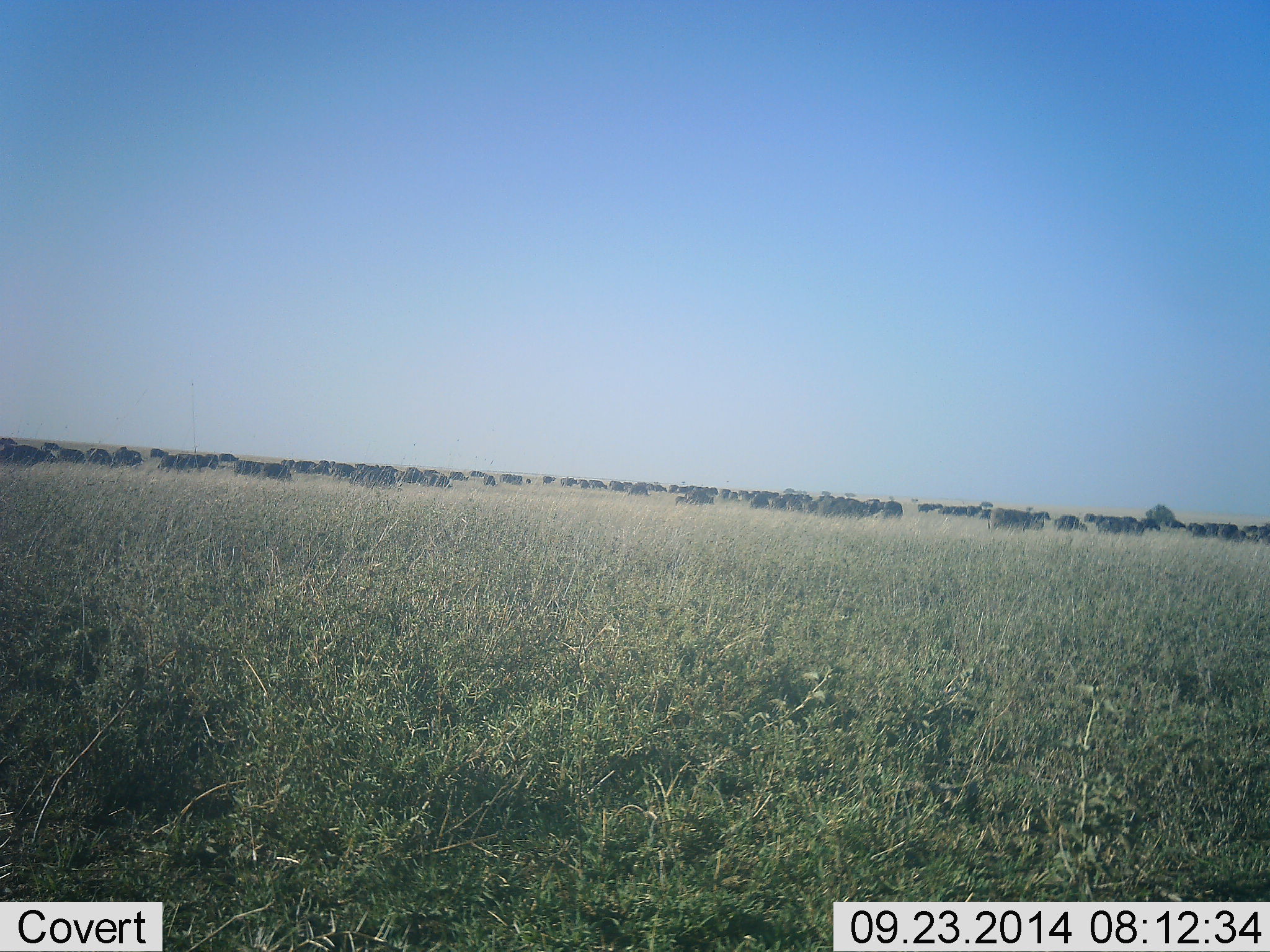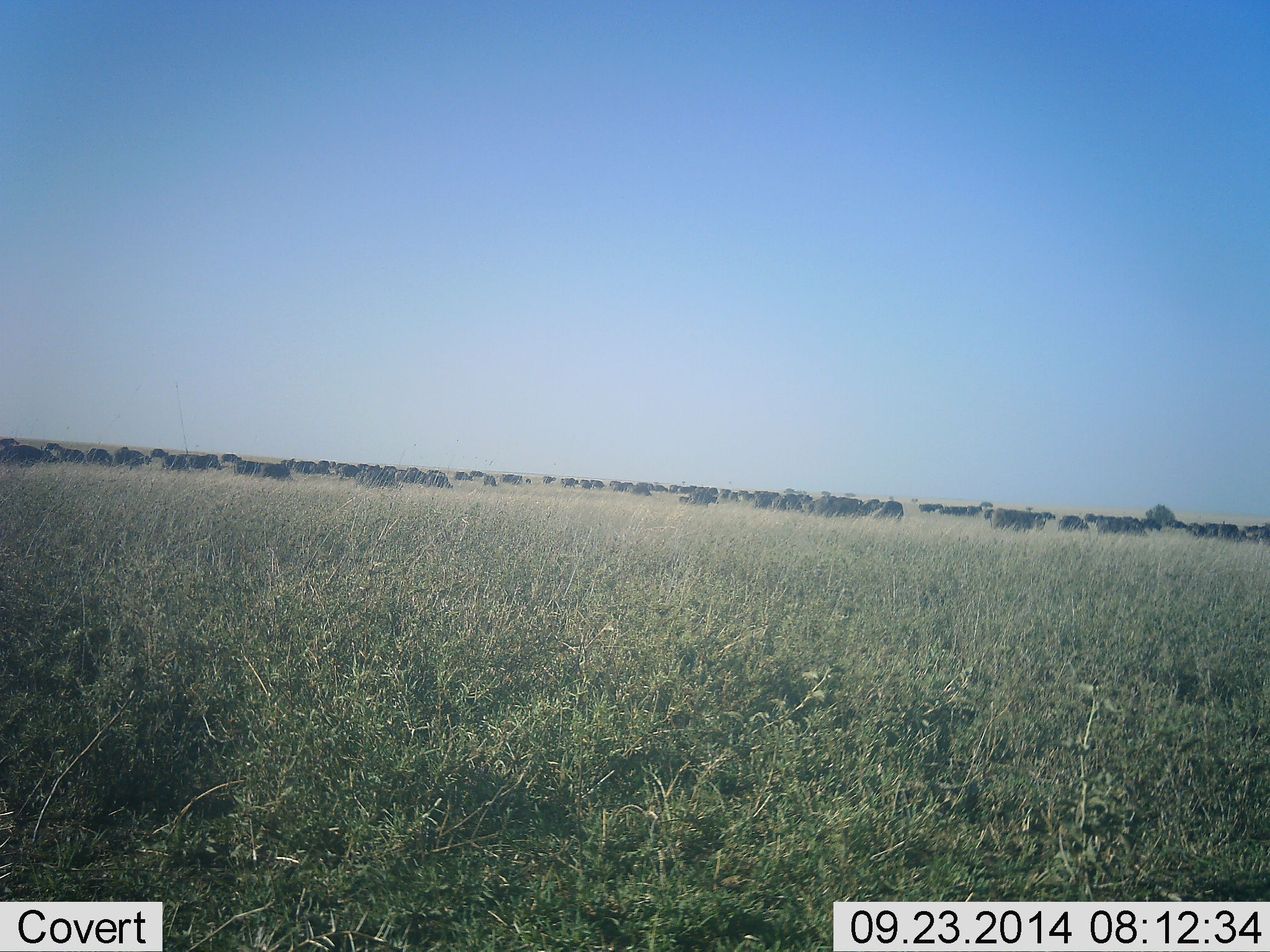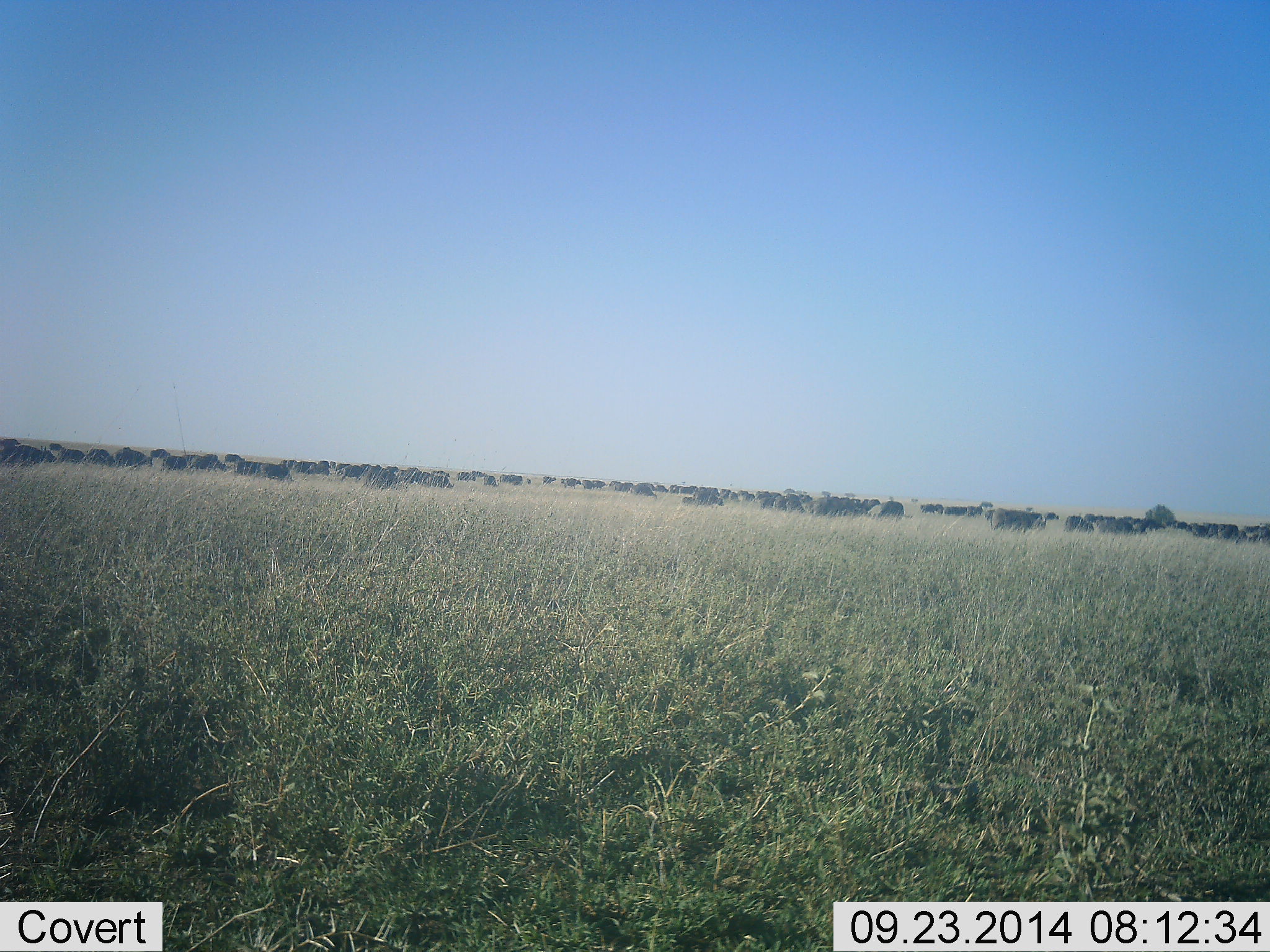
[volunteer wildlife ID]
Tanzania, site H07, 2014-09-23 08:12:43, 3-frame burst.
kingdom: Animalia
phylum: Chordata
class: Mammalia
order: Artiodactyla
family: Bovidae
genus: Connochaetes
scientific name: Connochaetes taurinus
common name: blue wildebeest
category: wildebeest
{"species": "wildebeest (blue wildebeest) (Connochaetes taurinus)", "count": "51+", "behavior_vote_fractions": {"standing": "33%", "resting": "0%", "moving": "56%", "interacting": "0%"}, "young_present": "0%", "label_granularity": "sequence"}